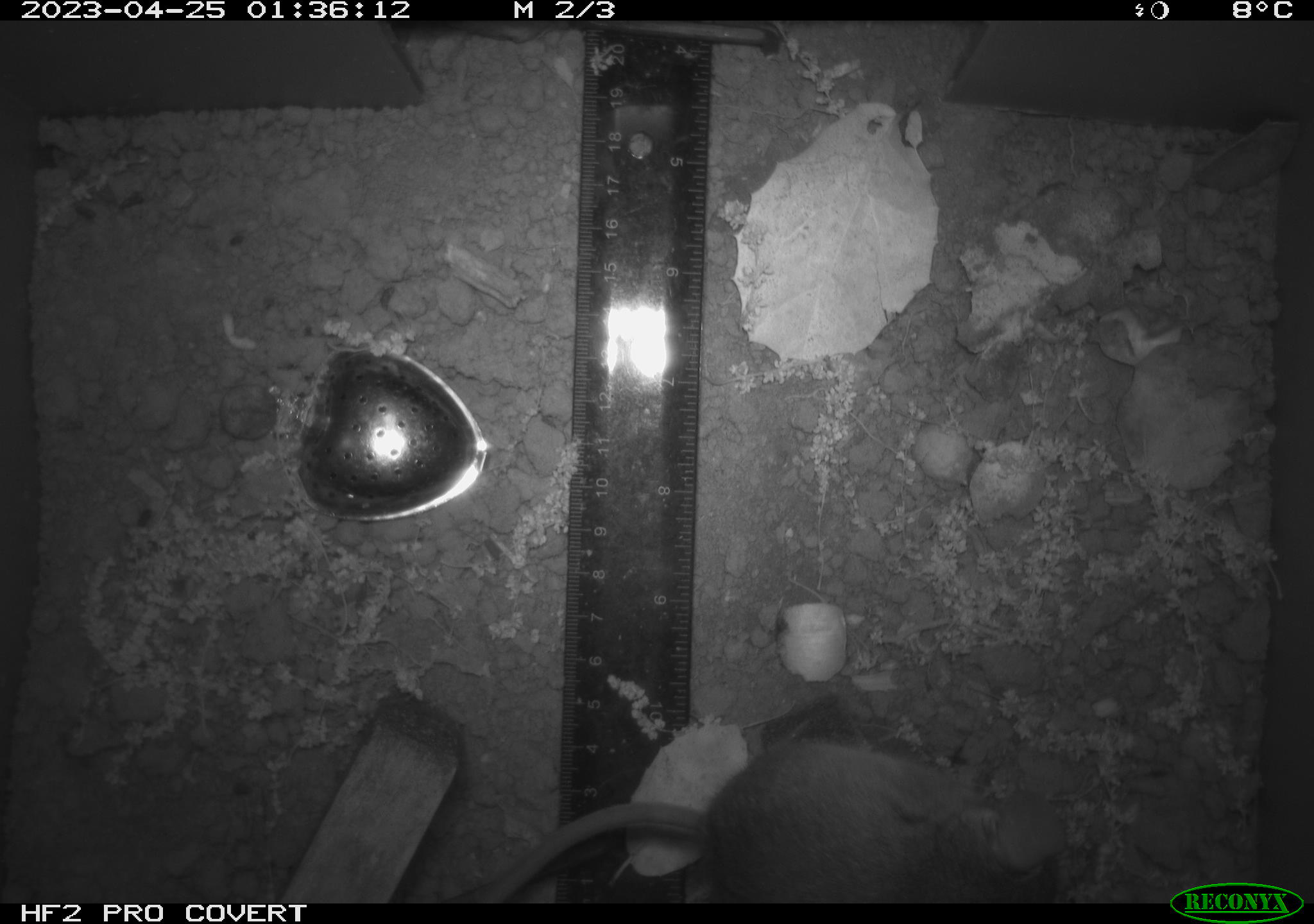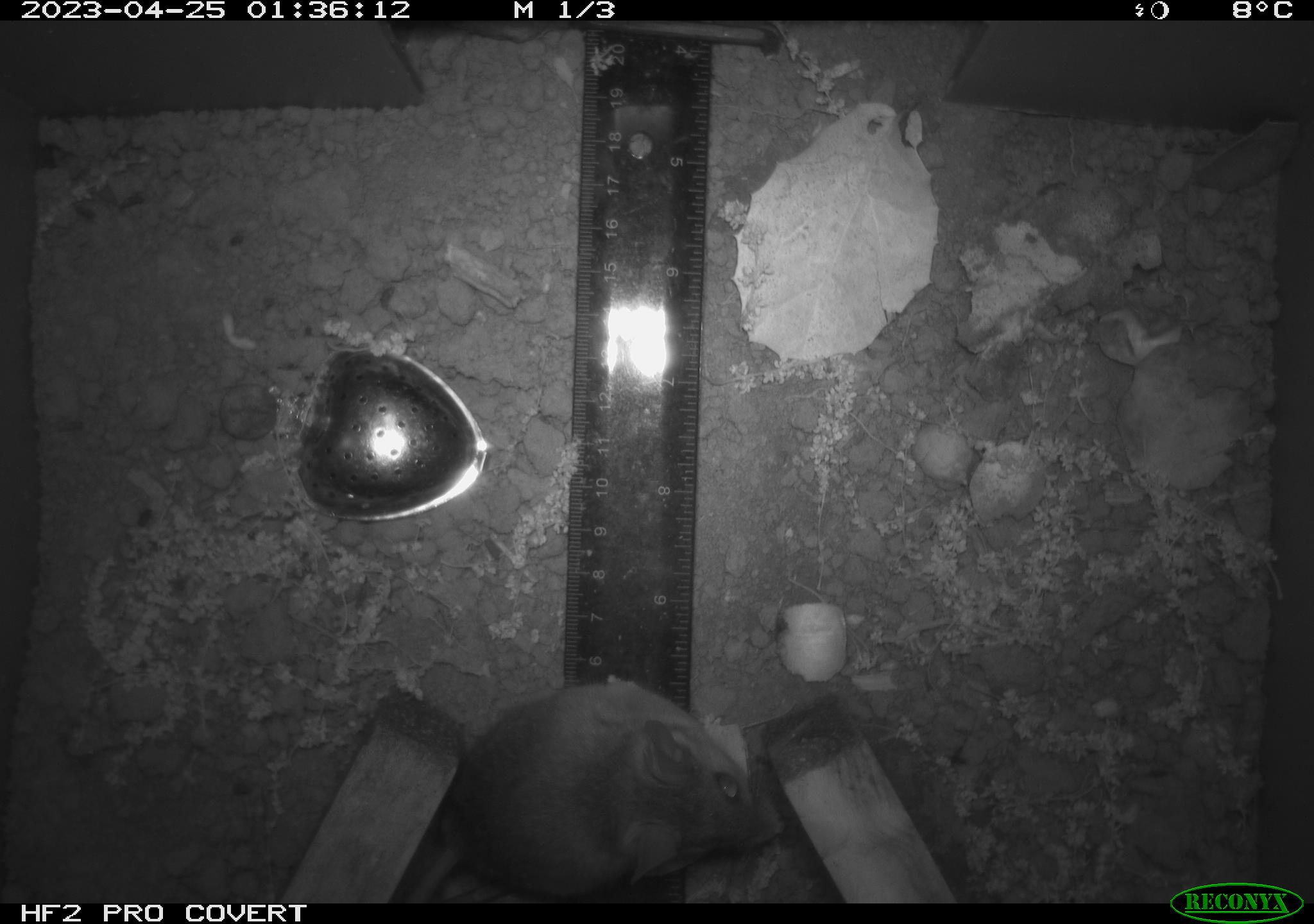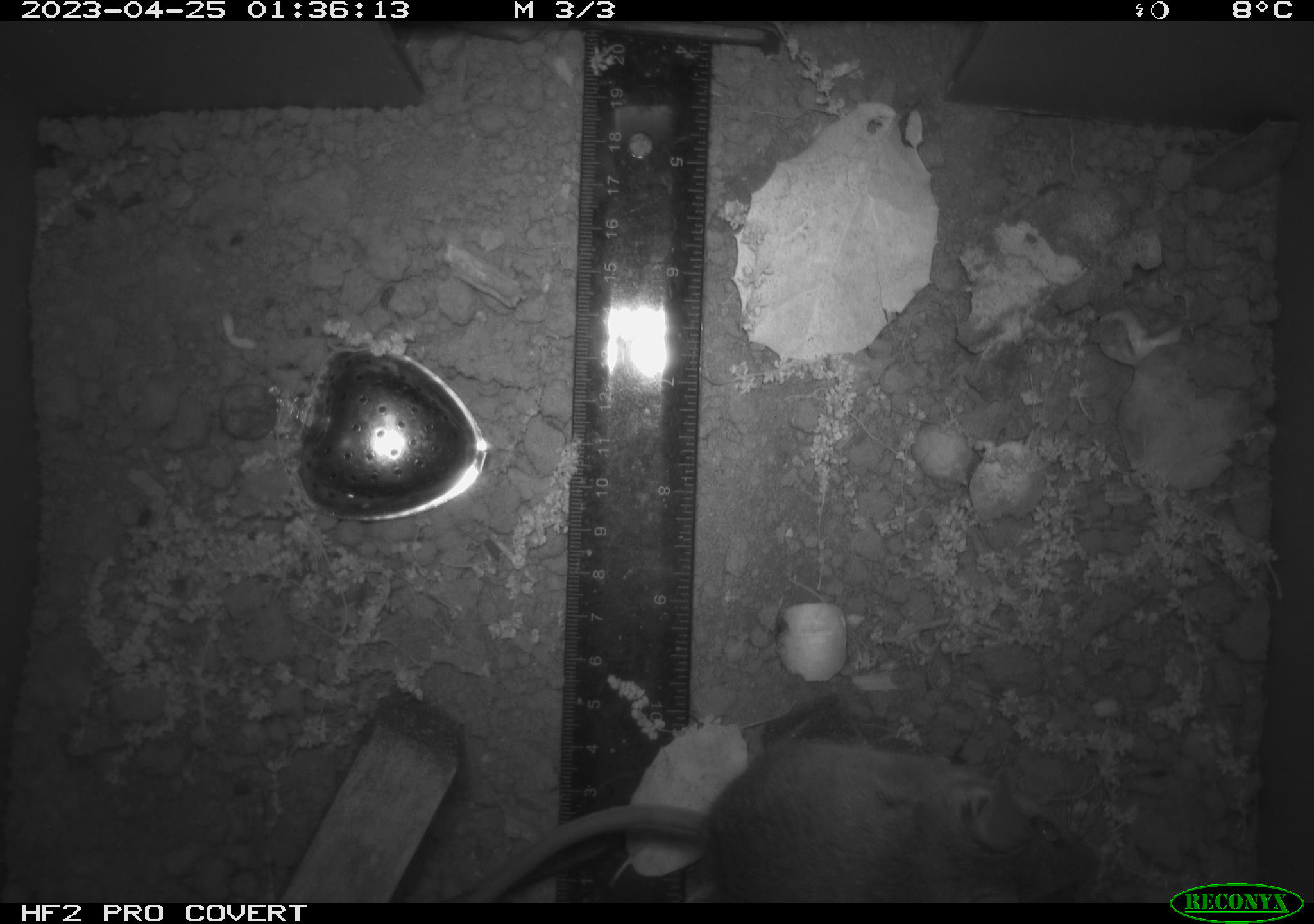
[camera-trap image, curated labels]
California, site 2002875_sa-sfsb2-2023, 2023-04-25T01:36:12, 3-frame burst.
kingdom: Animalia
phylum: Chordata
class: Mammalia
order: Rodentia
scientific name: Rodentia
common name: mouse species